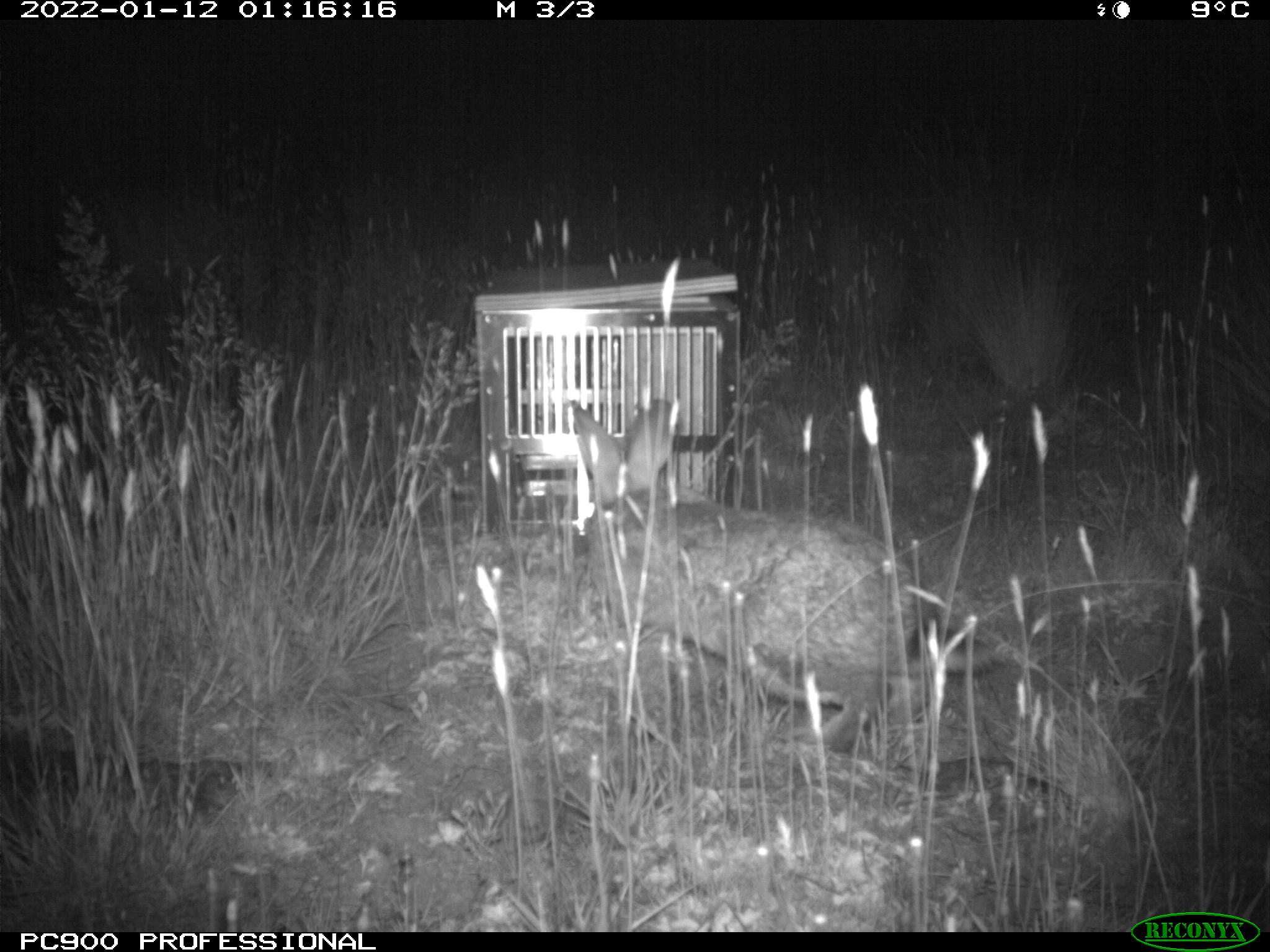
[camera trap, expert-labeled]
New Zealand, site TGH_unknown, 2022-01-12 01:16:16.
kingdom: Animalia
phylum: Chordata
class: Mammalia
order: Lagomorpha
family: Leporidae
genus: Oryctolagus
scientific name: Oryctolagus cuniculus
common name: european rabbit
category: rabbit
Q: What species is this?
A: Rabbit (european rabbit) (Oryctolagus cuniculus).